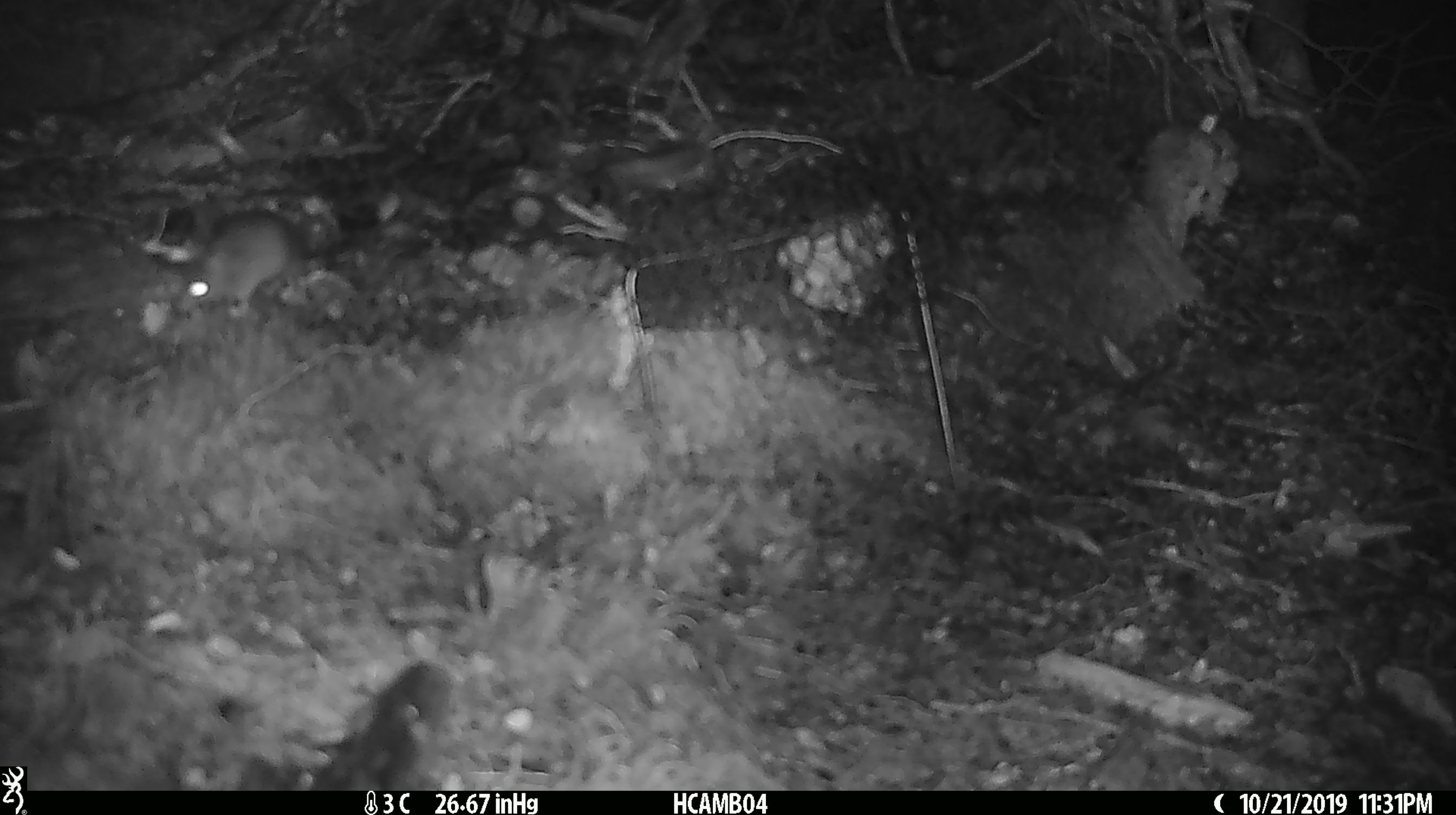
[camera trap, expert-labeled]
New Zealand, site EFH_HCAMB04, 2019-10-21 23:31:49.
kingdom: Animalia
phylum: Chordata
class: Mammalia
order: Rodentia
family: Muridae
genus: Mus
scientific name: Mus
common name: mouse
Mouse (Mus).